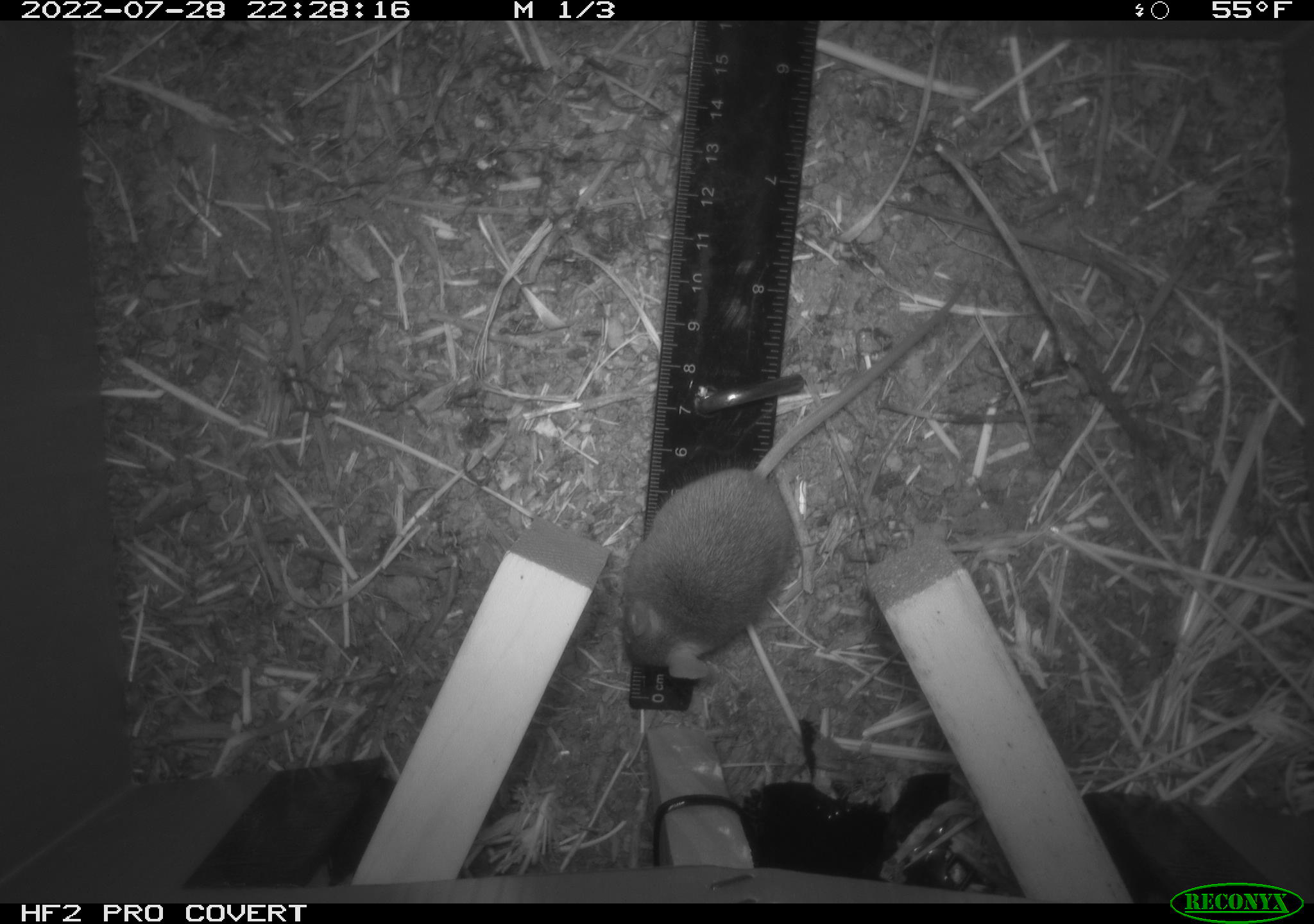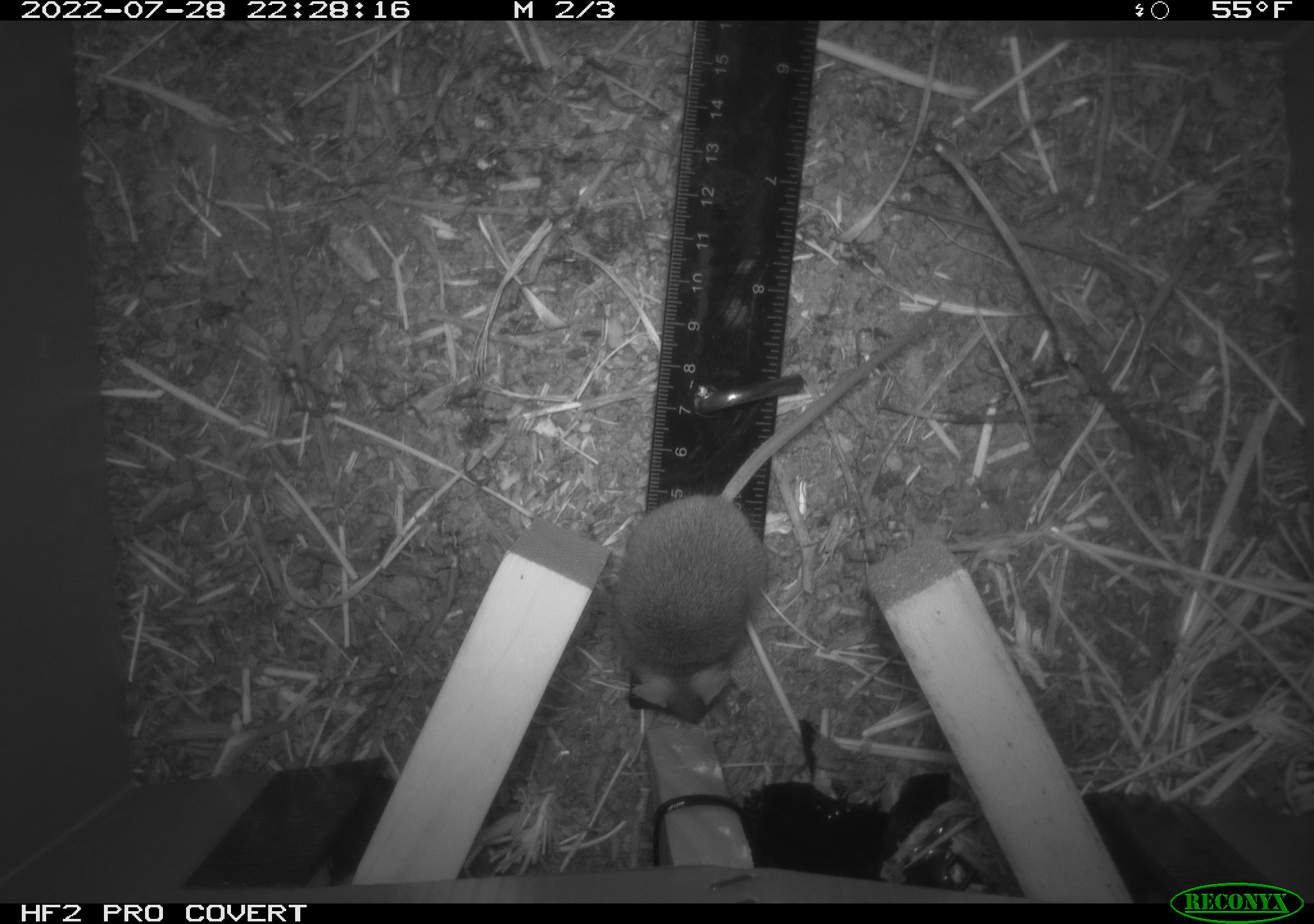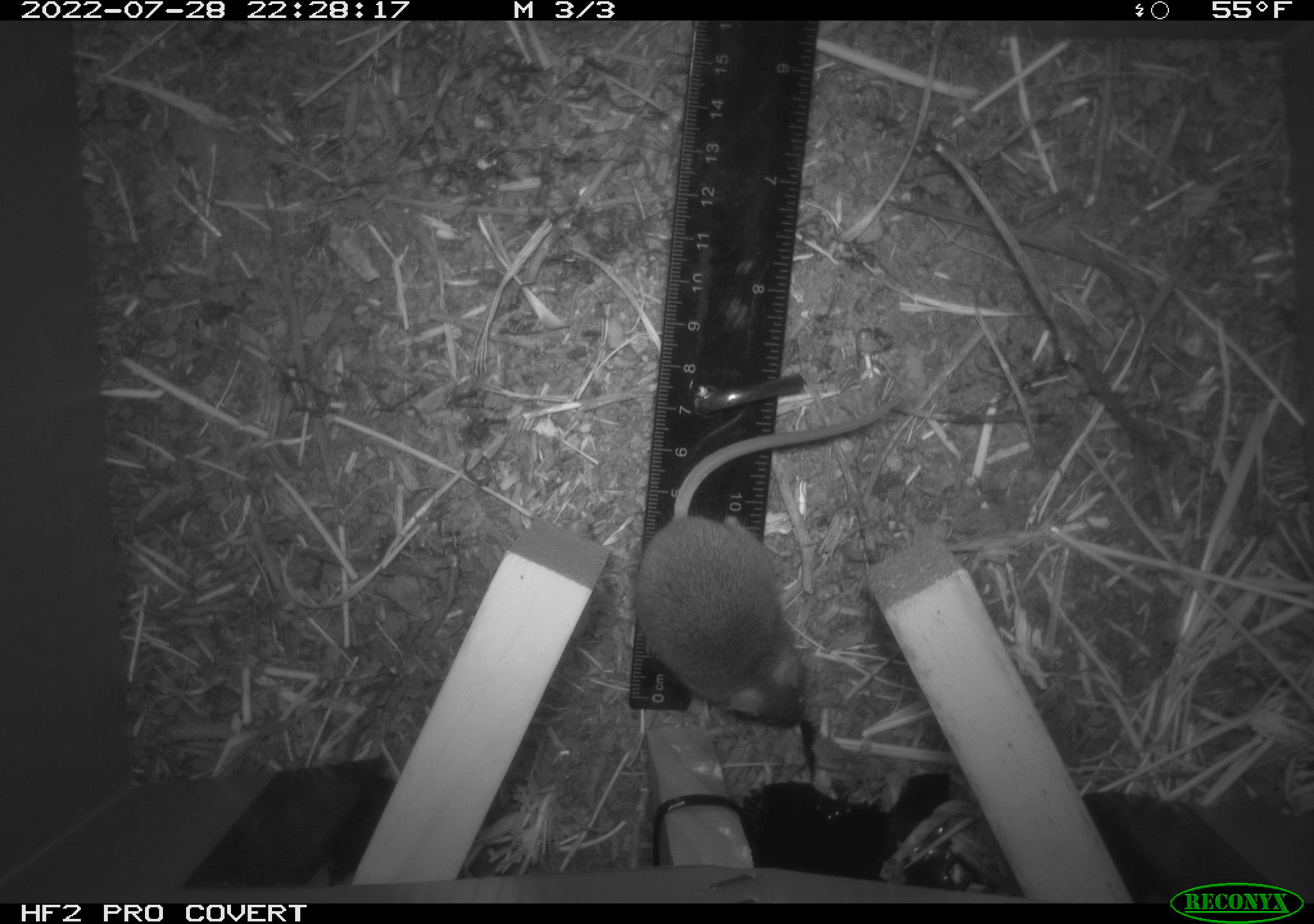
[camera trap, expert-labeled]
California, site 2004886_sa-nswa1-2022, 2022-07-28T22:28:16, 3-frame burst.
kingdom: Animalia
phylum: Chordata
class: Mammalia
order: Rodentia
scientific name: Rodentia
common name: mouse species